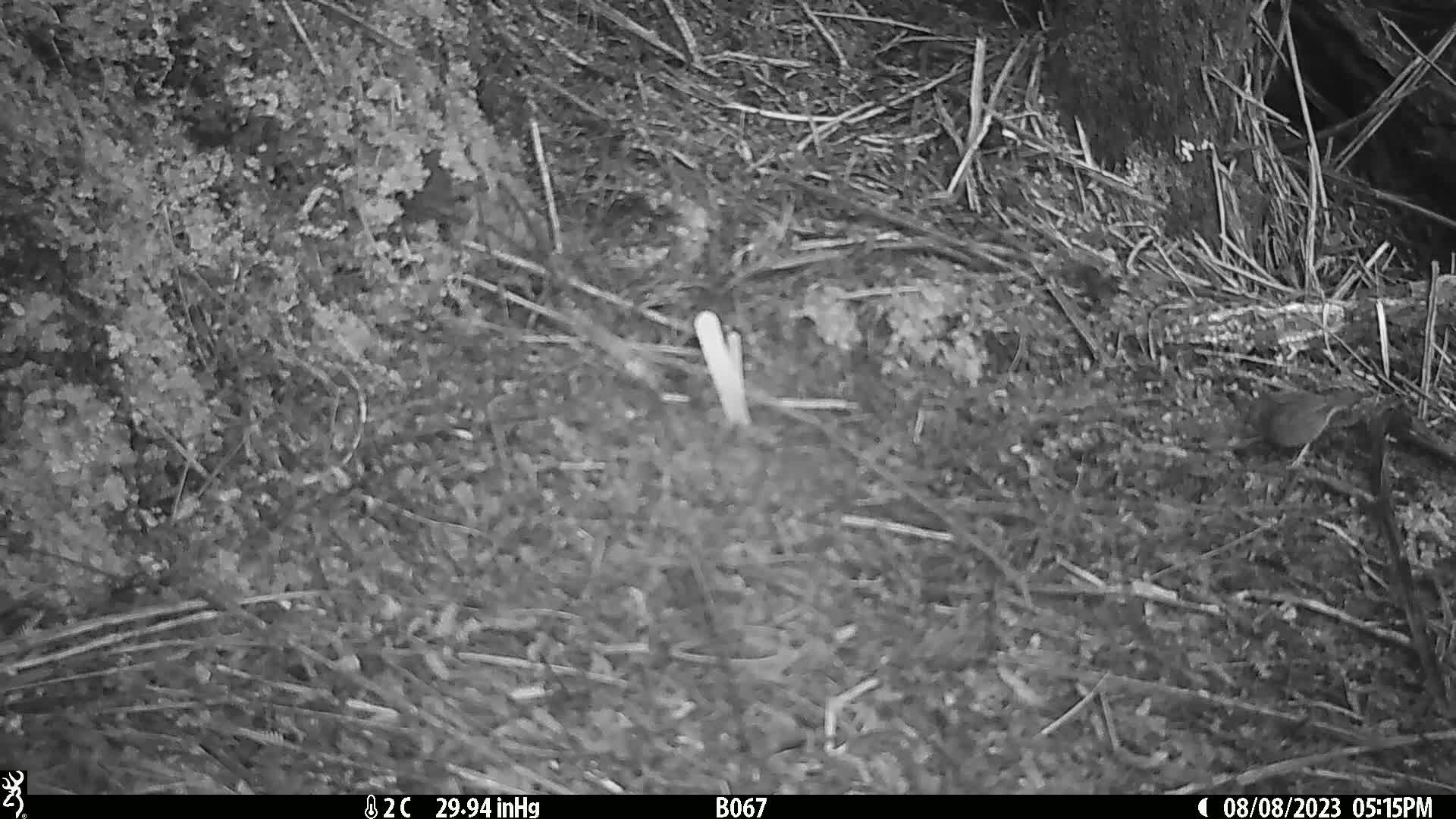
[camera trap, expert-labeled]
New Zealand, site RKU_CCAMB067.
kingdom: Animalia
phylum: Chordata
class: Aves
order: Passeriformes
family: Prunellidae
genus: Prunella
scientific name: Prunella modularis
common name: dunnock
Dunnock (Prunella modularis).